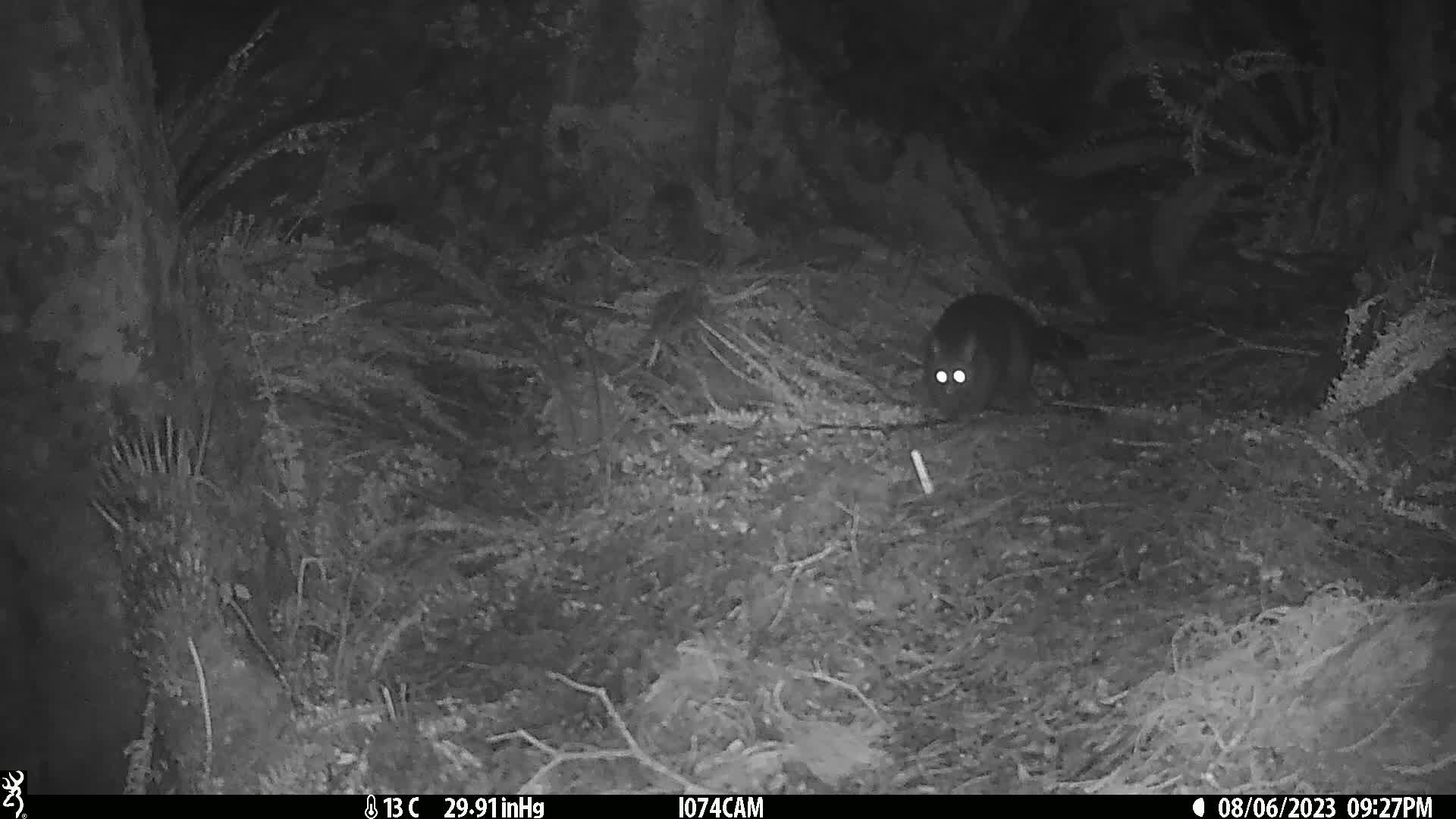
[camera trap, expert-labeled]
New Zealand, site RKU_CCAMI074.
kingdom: Animalia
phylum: Chordata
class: Mammalia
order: Diprotodontia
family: Phalangeridae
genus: Trichosurus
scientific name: Trichosurus vulpecula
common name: common brushtail possum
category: possum